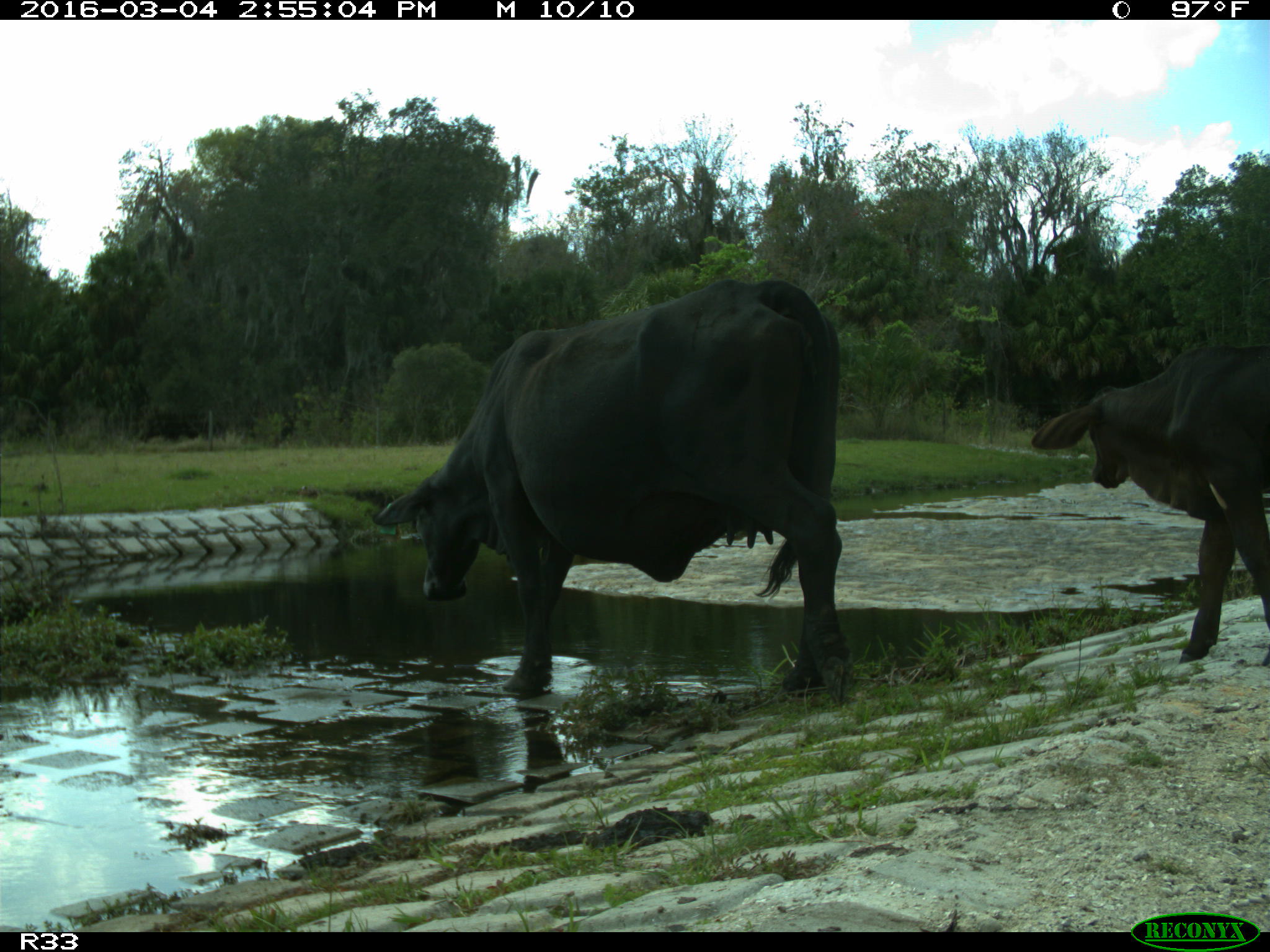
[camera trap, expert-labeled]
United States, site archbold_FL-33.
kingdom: Animalia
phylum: Chordata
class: Mammalia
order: Artiodactyla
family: Bovidae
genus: Bos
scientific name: Bos taurus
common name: domestic cow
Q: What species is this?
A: Bos taurus (domestic cow).